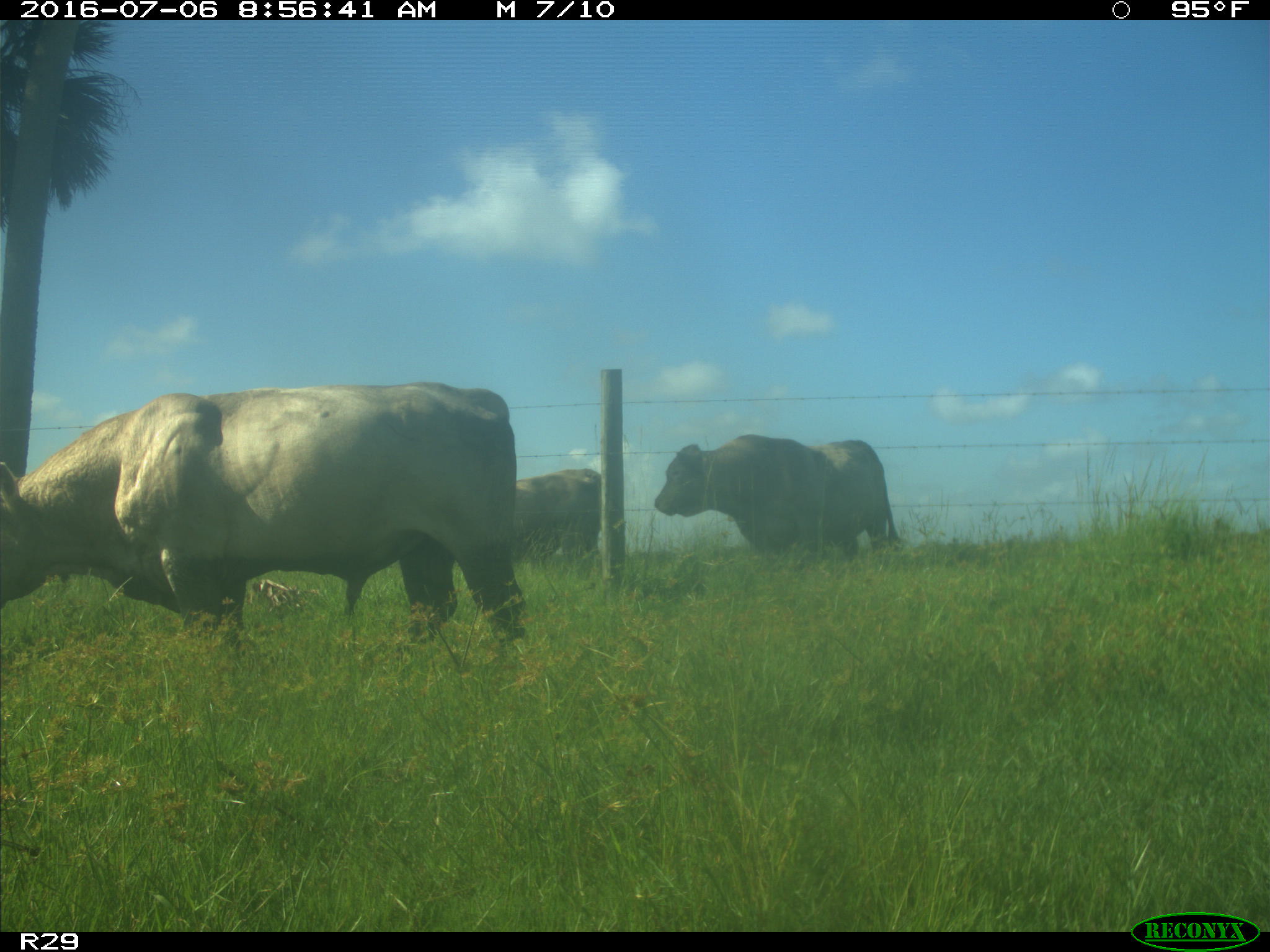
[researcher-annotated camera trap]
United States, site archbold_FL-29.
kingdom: Animalia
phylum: Chordata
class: Mammalia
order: Artiodactyla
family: Bovidae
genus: Bos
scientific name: Bos taurus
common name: domestic cow